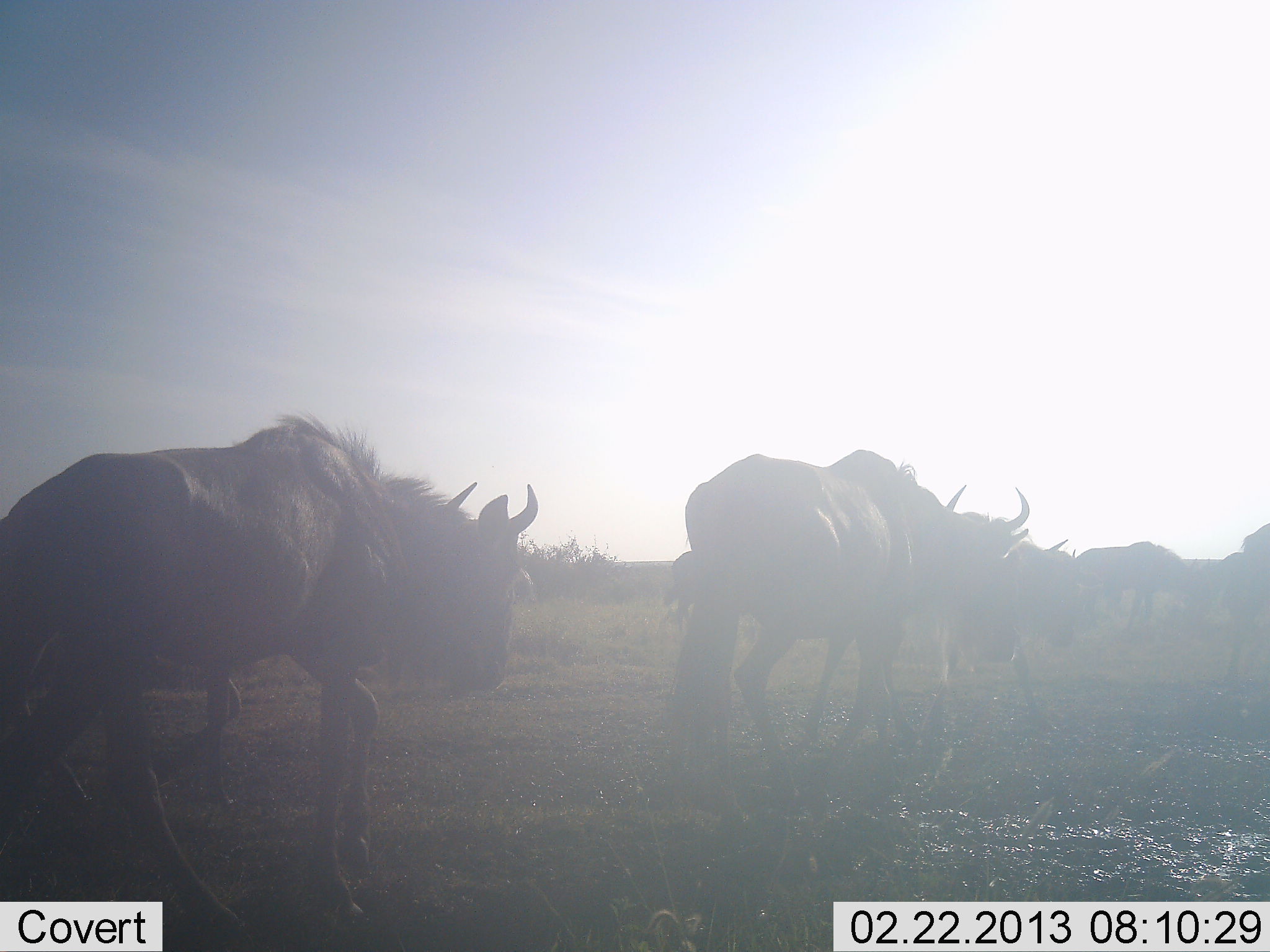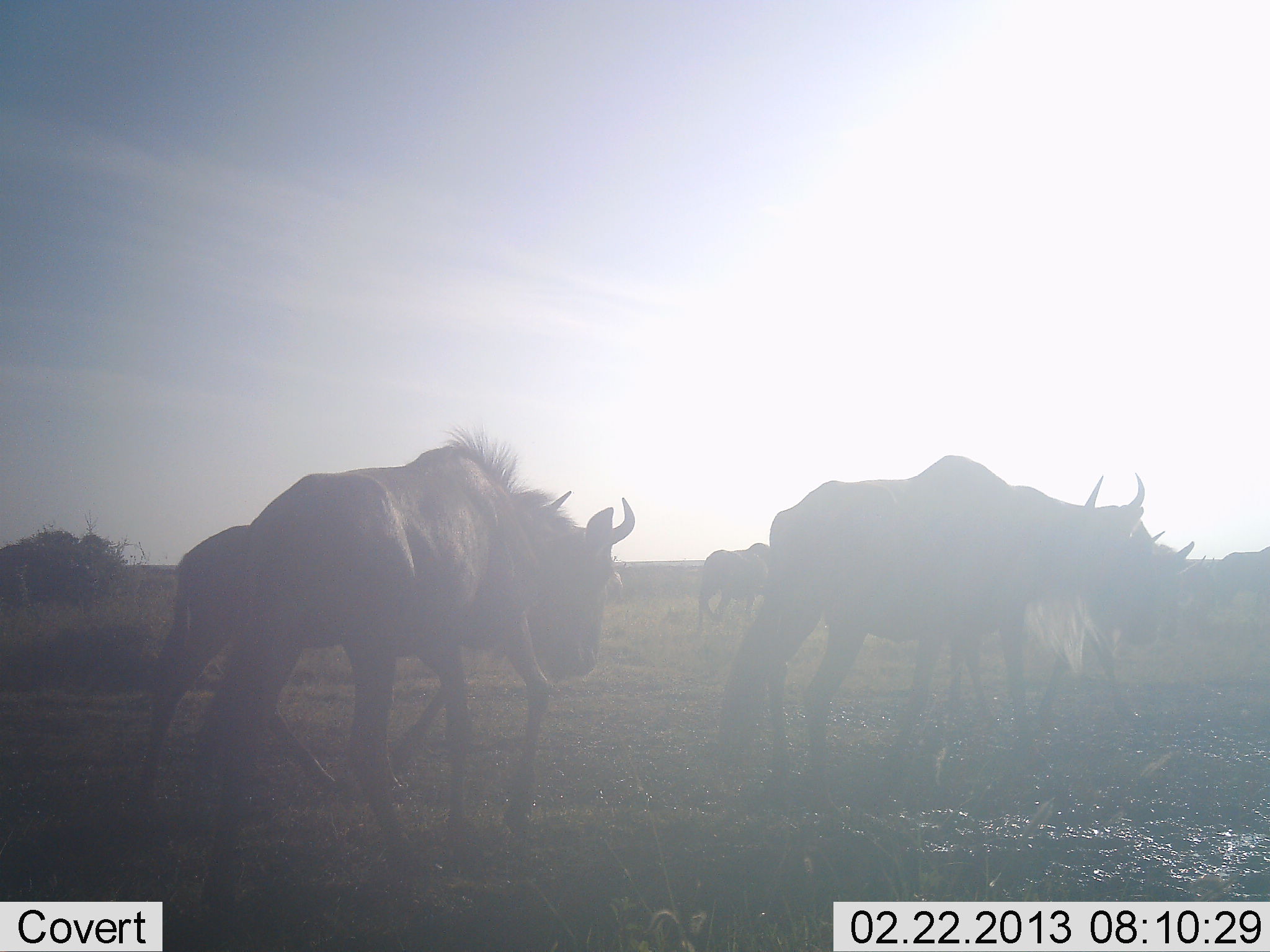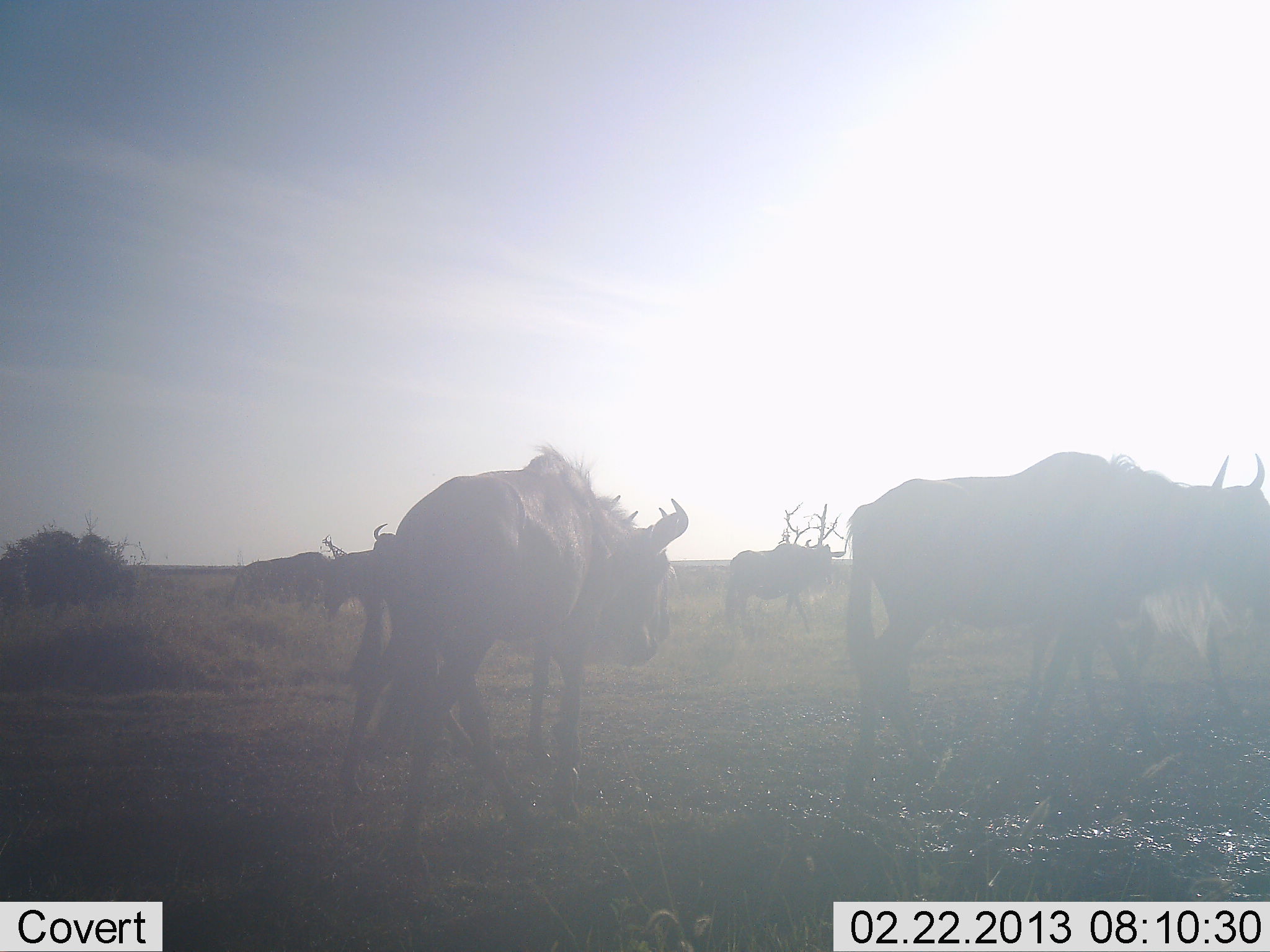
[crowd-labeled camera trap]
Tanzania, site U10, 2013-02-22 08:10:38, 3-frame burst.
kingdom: Animalia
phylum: Chordata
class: Mammalia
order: Artiodactyla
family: Bovidae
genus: Connochaetes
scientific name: Connochaetes taurinus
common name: blue wildebeest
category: wildebeest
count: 8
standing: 17%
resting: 3%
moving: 97%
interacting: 0%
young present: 0%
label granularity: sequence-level